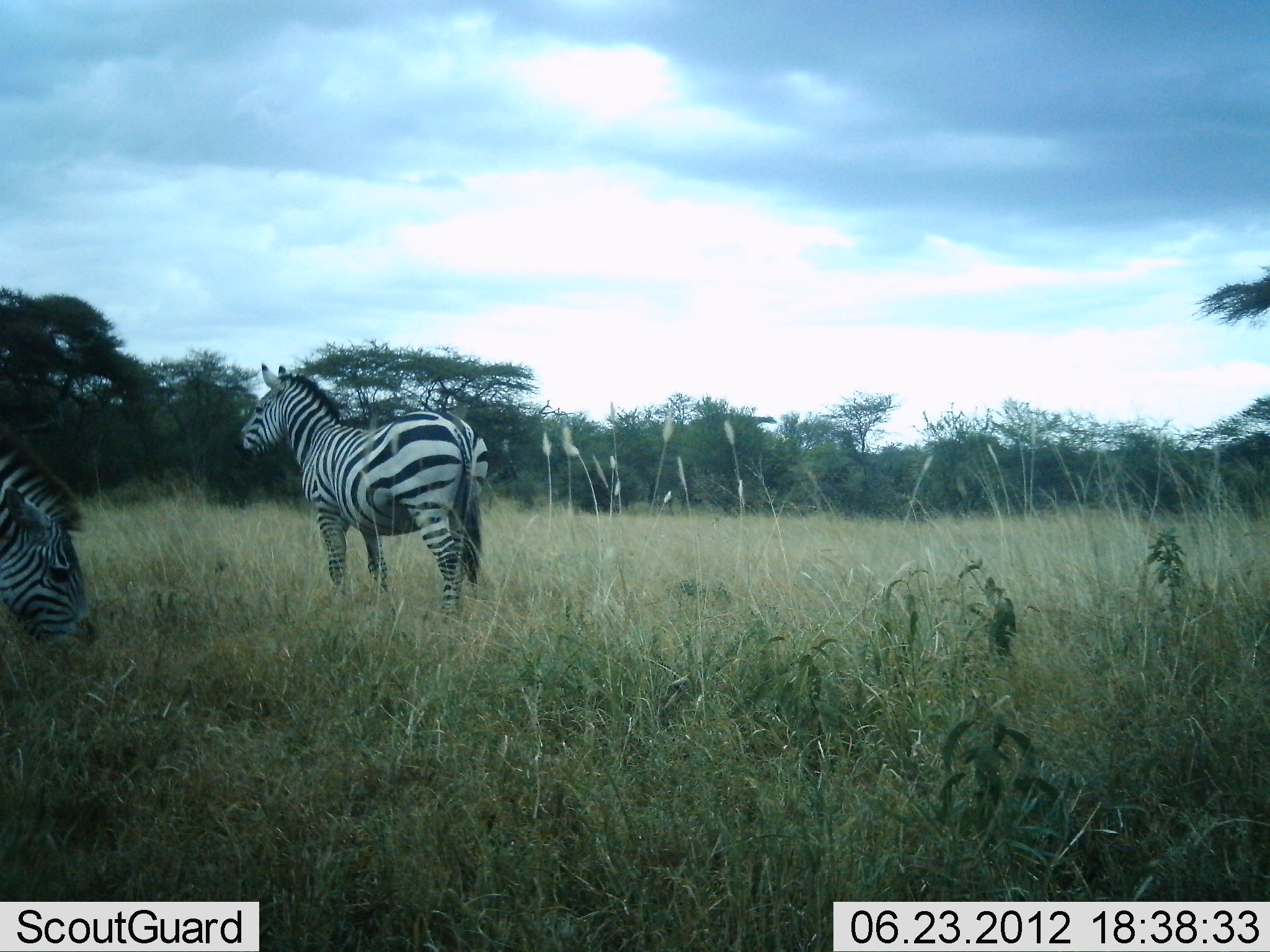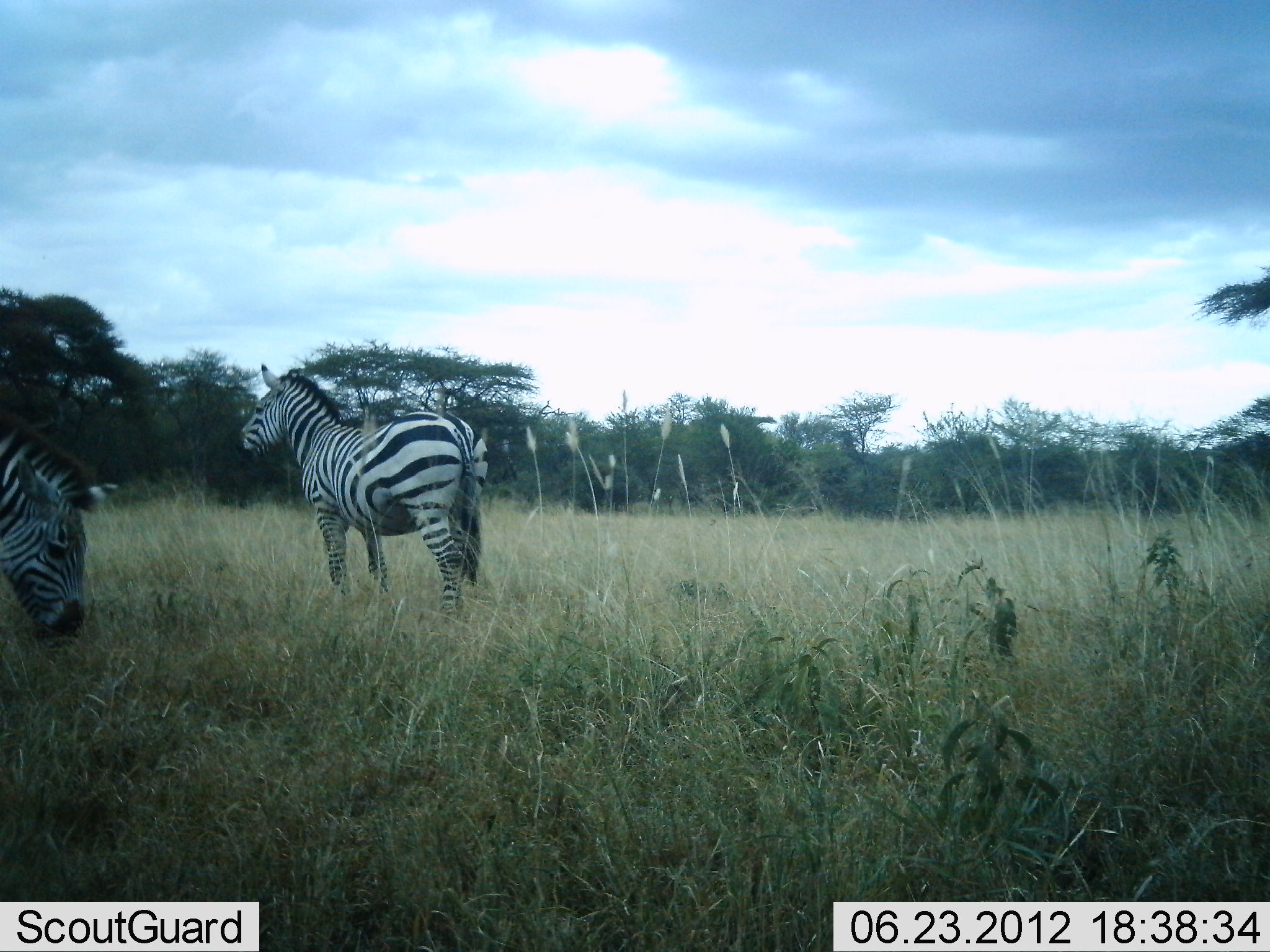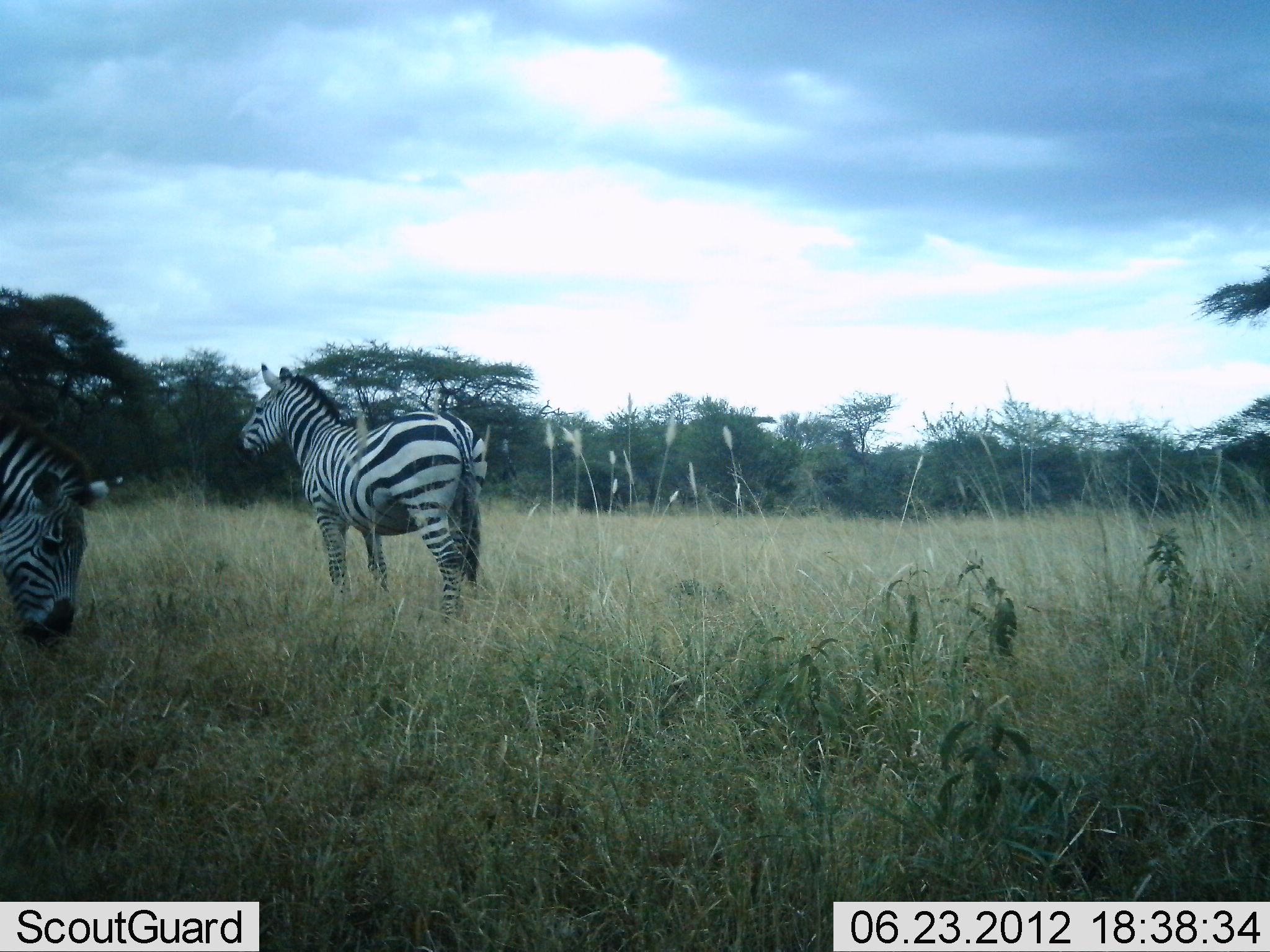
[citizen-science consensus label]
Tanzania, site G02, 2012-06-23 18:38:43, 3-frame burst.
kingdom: Animalia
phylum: Chordata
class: Mammalia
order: Perissodactyla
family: Equidae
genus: Equus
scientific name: Equus quagga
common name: plains zebra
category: zebra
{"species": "zebra (plains zebra) (Equus quagga)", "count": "2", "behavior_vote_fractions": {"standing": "80%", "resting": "0%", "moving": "0%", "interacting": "0%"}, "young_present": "0%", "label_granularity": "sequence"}